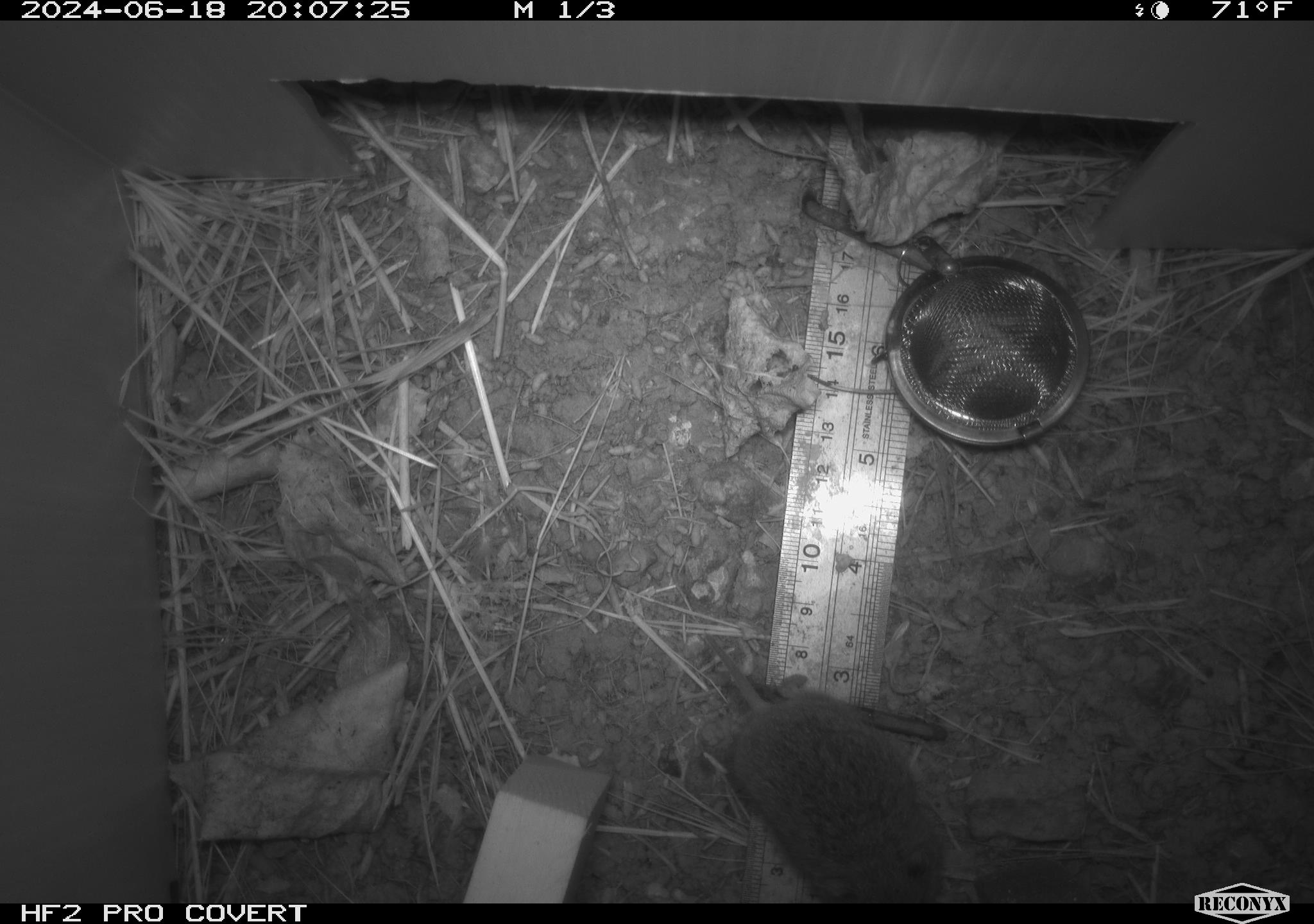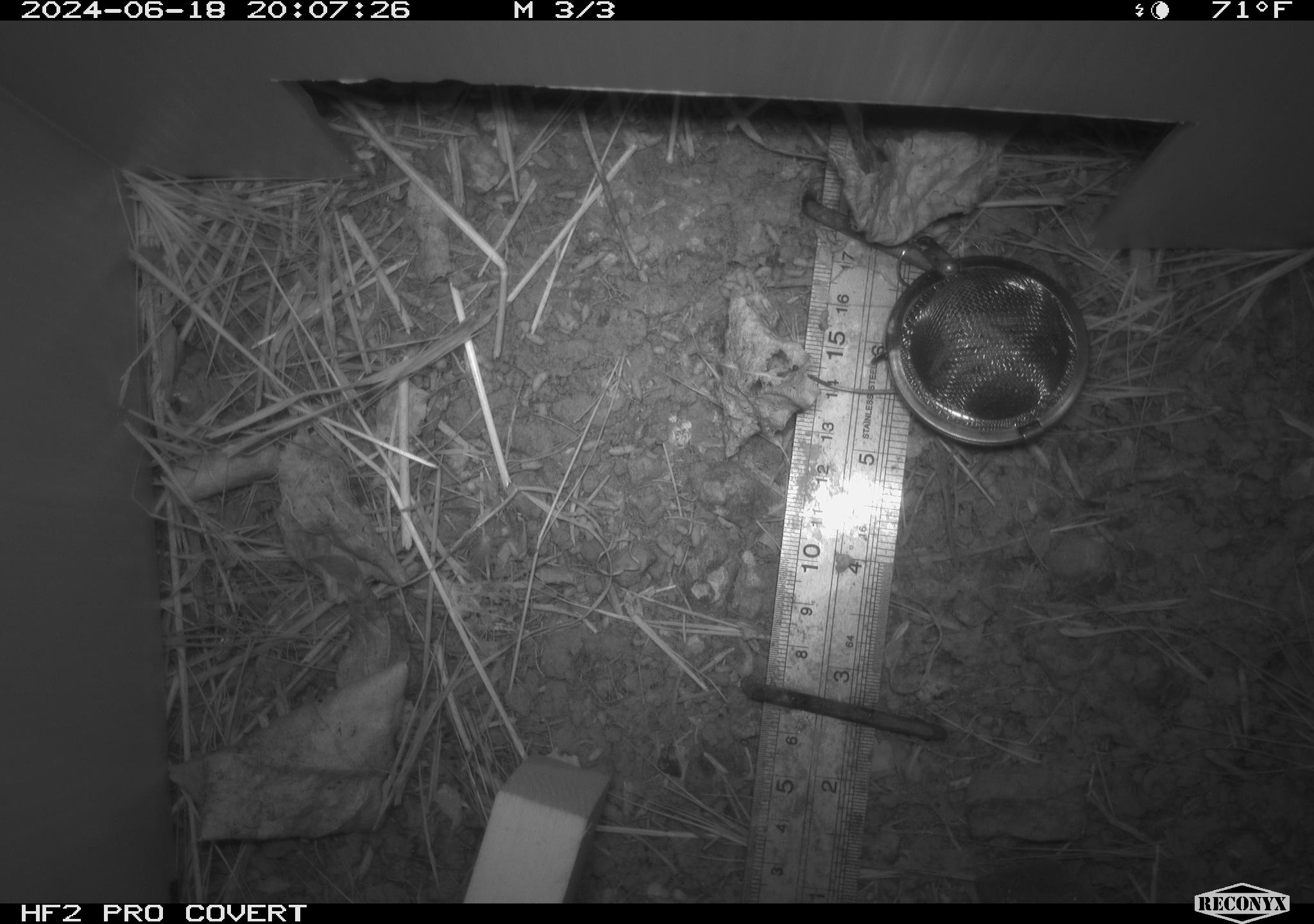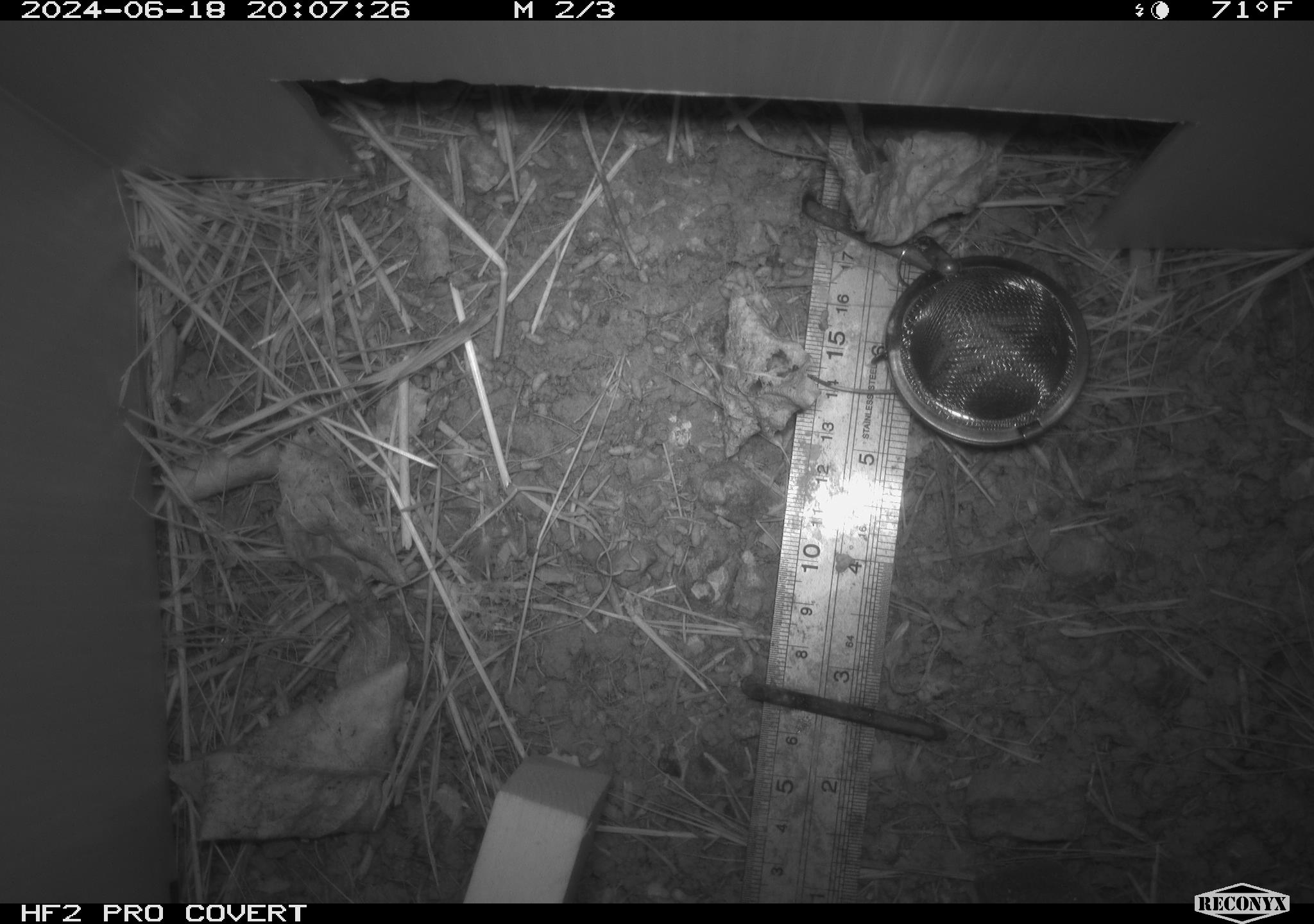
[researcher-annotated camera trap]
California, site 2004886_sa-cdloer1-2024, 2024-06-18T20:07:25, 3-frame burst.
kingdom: Animalia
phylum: Chordata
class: Mammalia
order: Rodentia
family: Cricetidae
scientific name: Arvicolinae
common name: voles, lemmings, and muskrats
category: arvicolinae subfamily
Arvicolinae subfamily (voles, lemmings, and muskrats) (Arvicolinae).